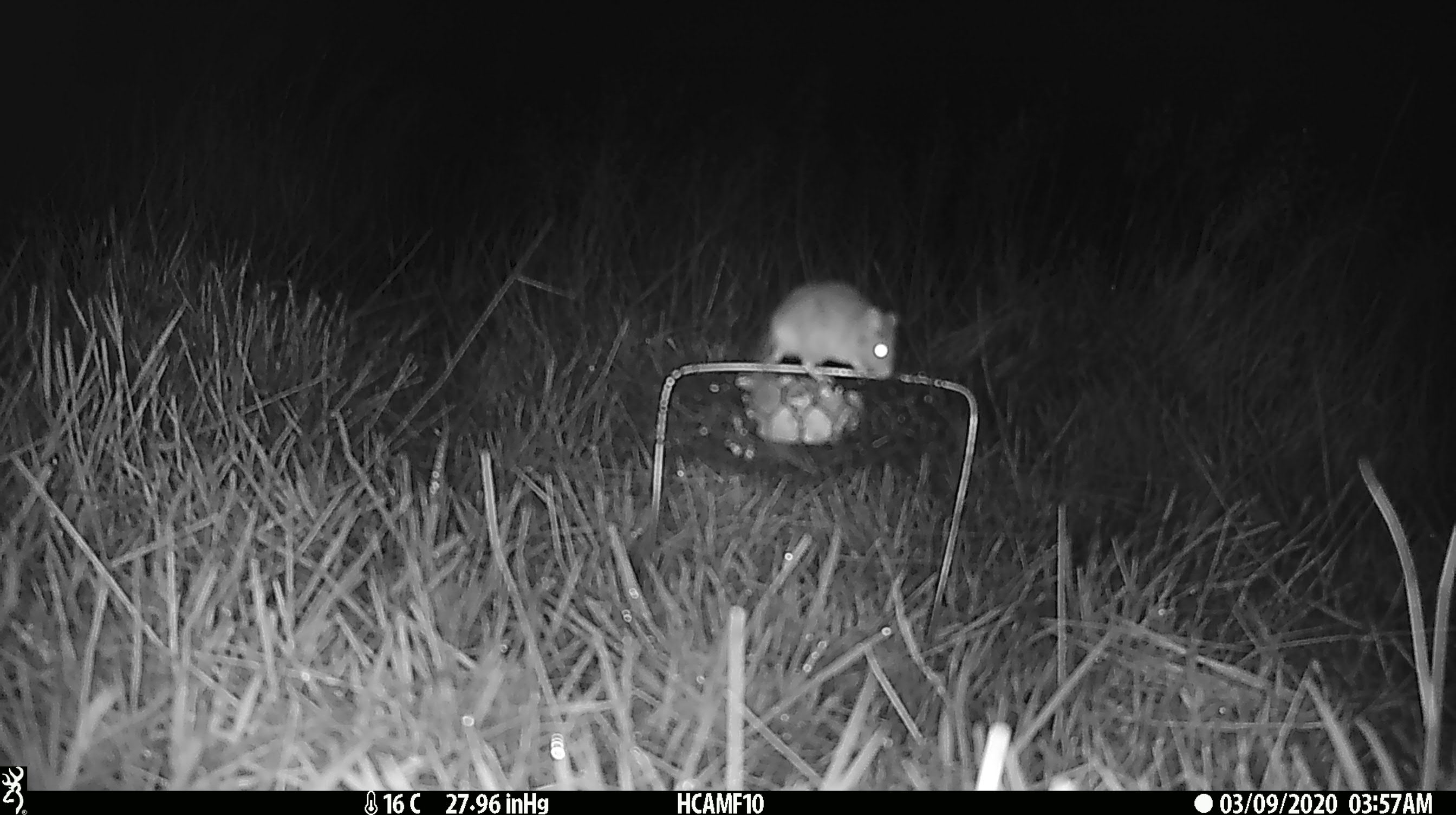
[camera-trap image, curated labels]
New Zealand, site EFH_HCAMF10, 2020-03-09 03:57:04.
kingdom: Animalia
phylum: Chordata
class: Mammalia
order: Rodentia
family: Muridae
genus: Mus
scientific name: Mus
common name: mouse